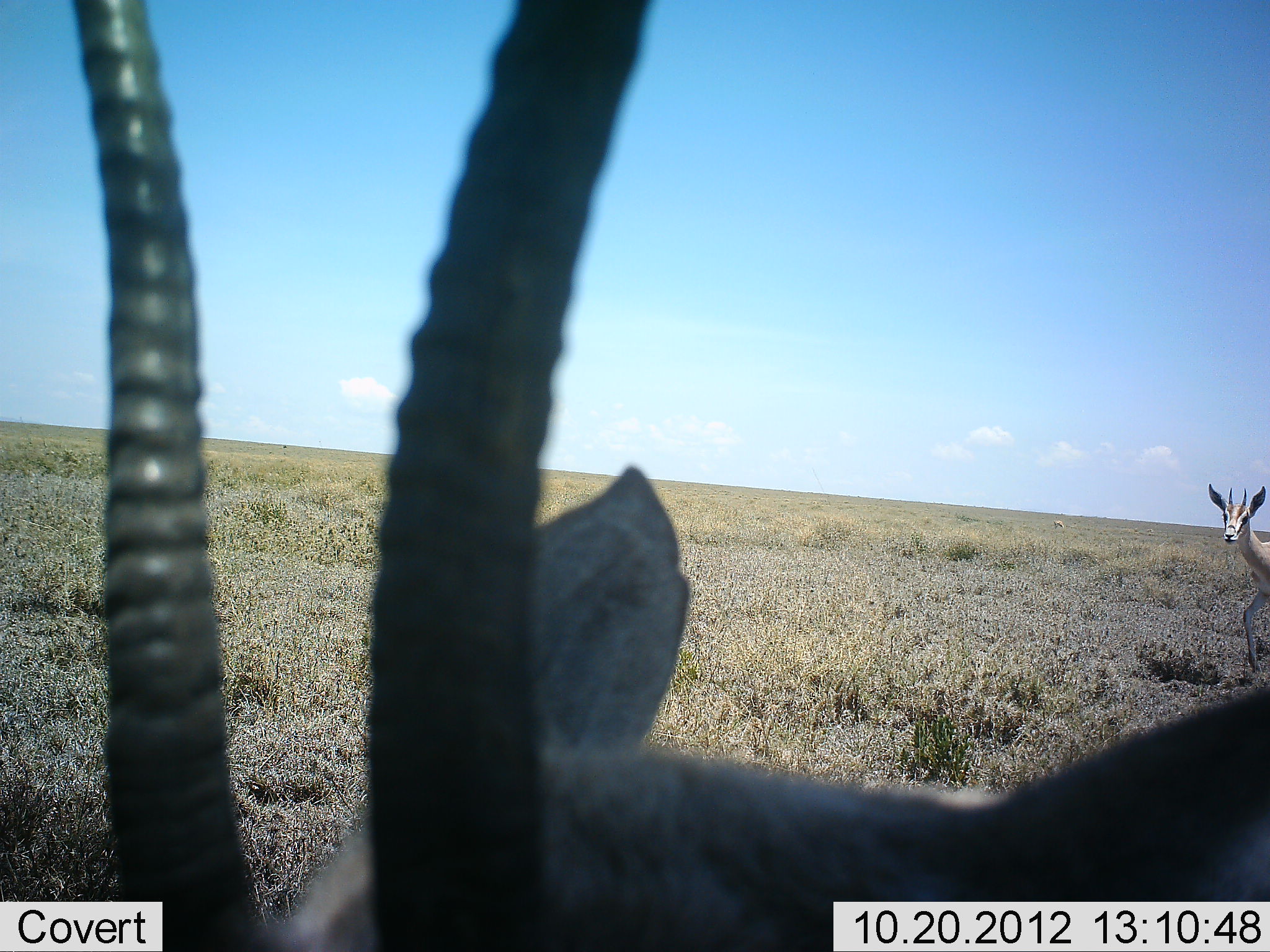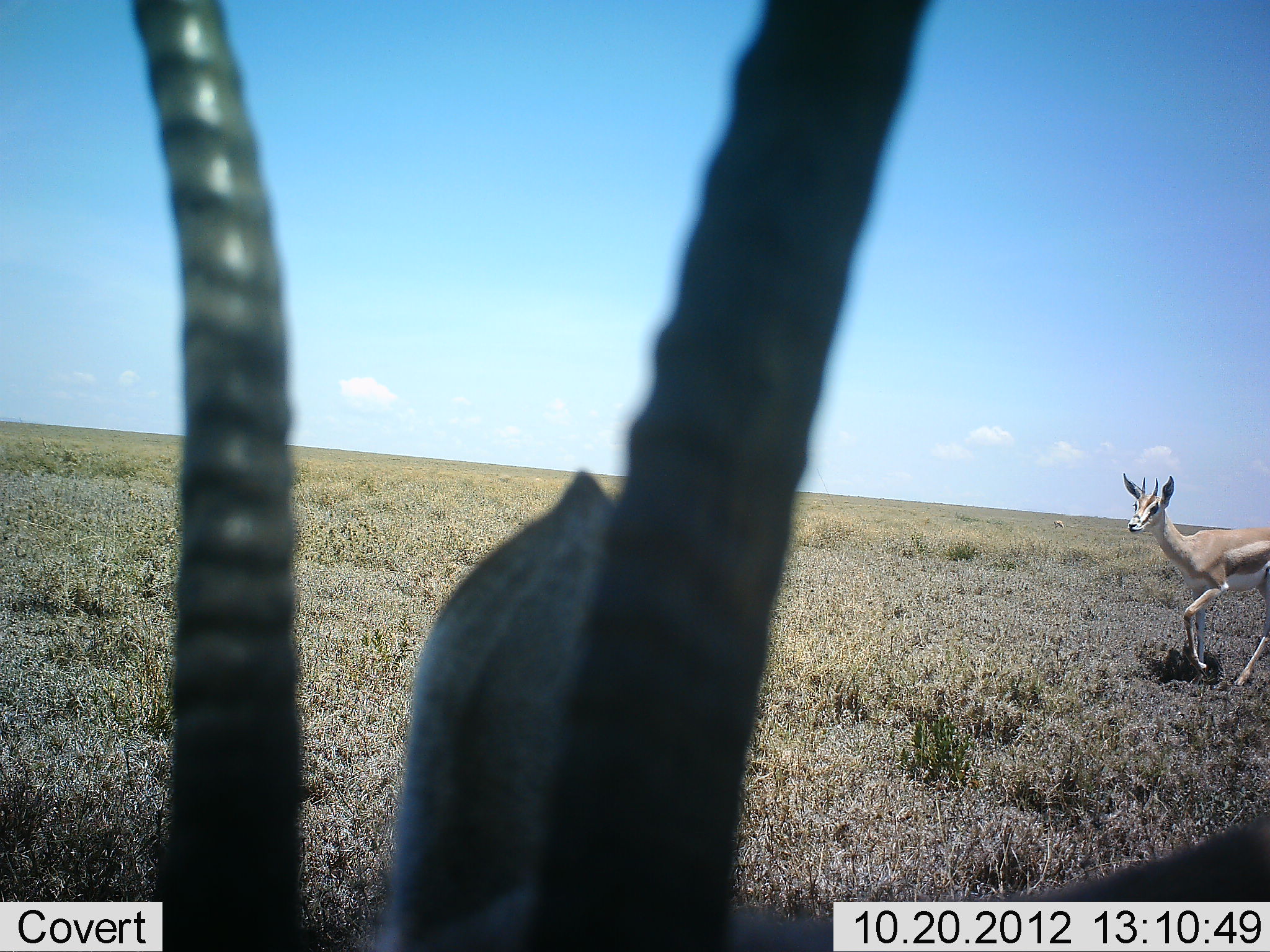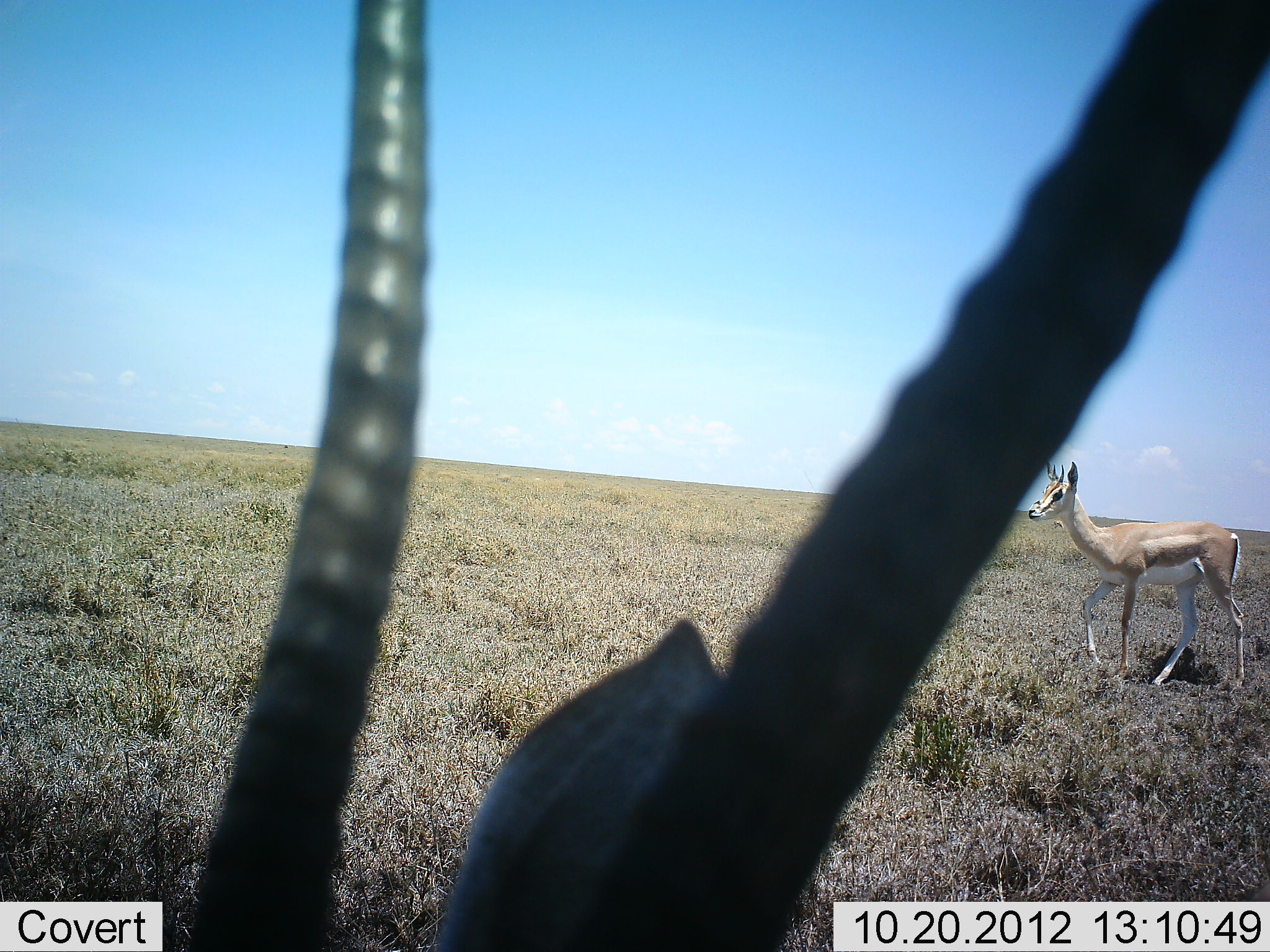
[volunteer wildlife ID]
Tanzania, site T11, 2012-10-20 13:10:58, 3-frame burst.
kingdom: Animalia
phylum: Chordata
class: Mammalia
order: Artiodactyla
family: Bovidae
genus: Nanger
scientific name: Nanger granti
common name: grant's gazelle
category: gazellegrants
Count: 2.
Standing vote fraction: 60%.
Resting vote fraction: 10%.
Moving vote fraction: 90%.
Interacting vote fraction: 0%.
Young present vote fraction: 0%.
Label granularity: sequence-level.